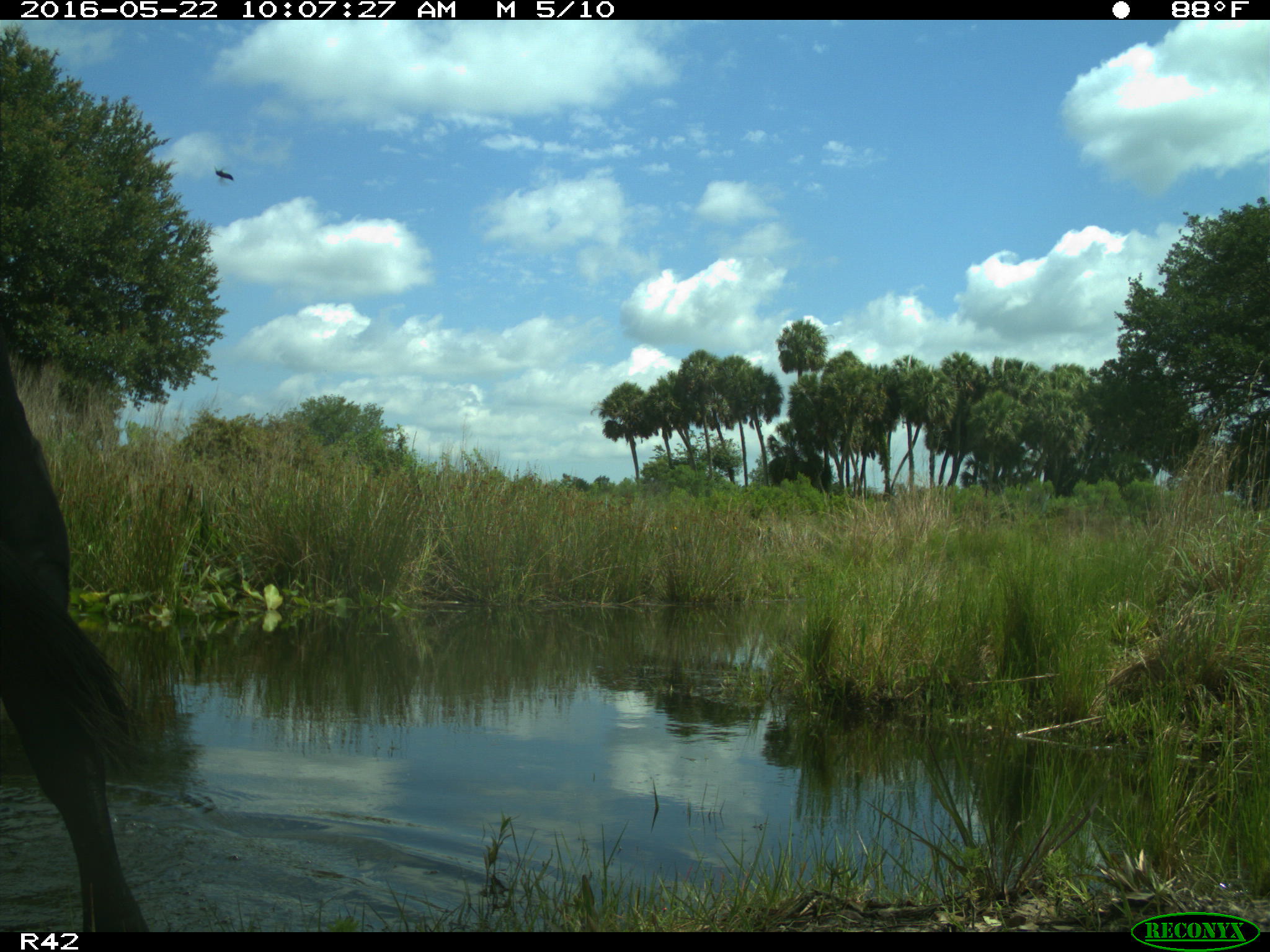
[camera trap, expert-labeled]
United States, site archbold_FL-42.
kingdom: Animalia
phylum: Chordata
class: Mammalia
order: Artiodactyla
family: Bovidae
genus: Bos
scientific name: Bos taurus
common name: domestic cow